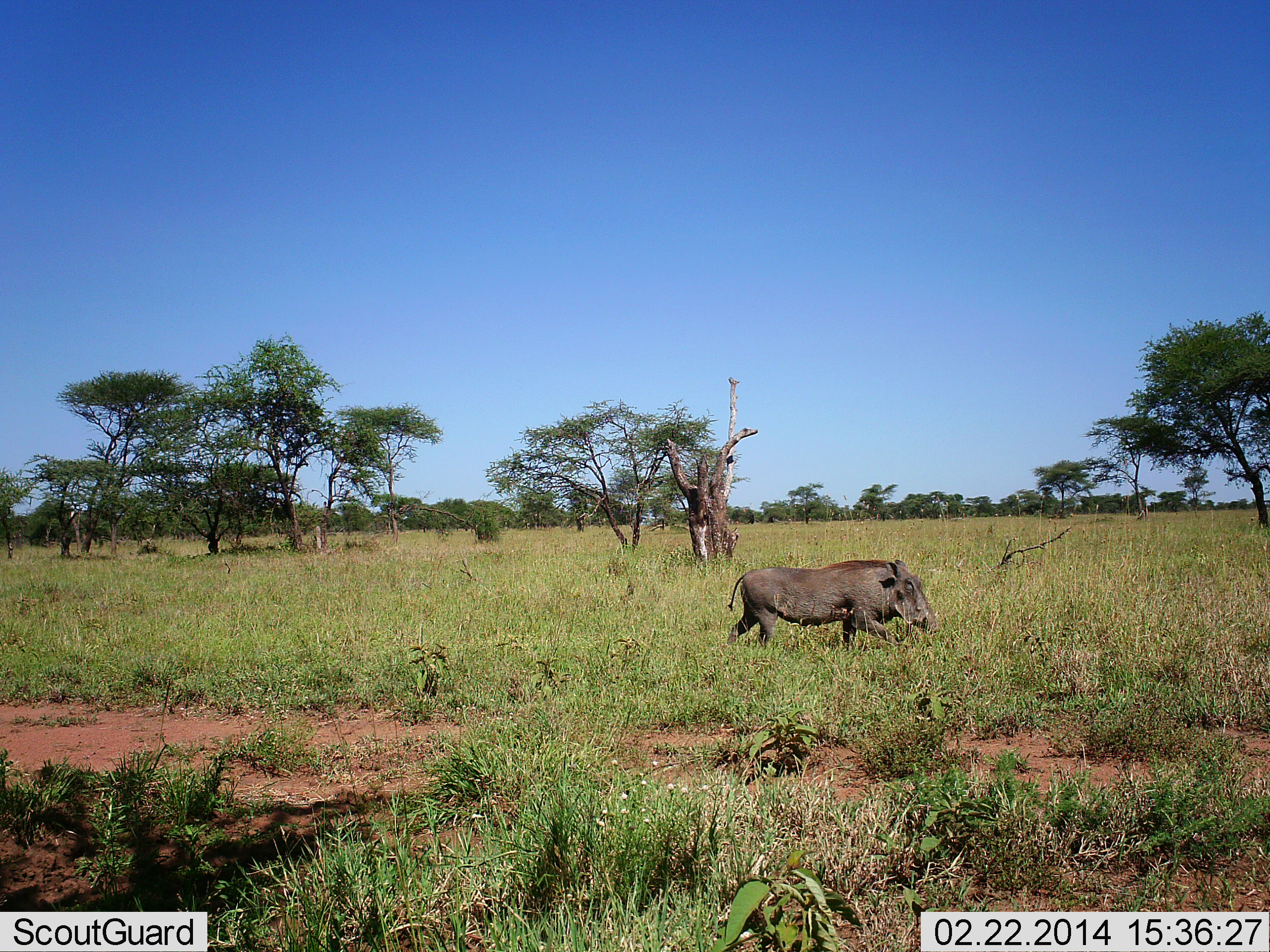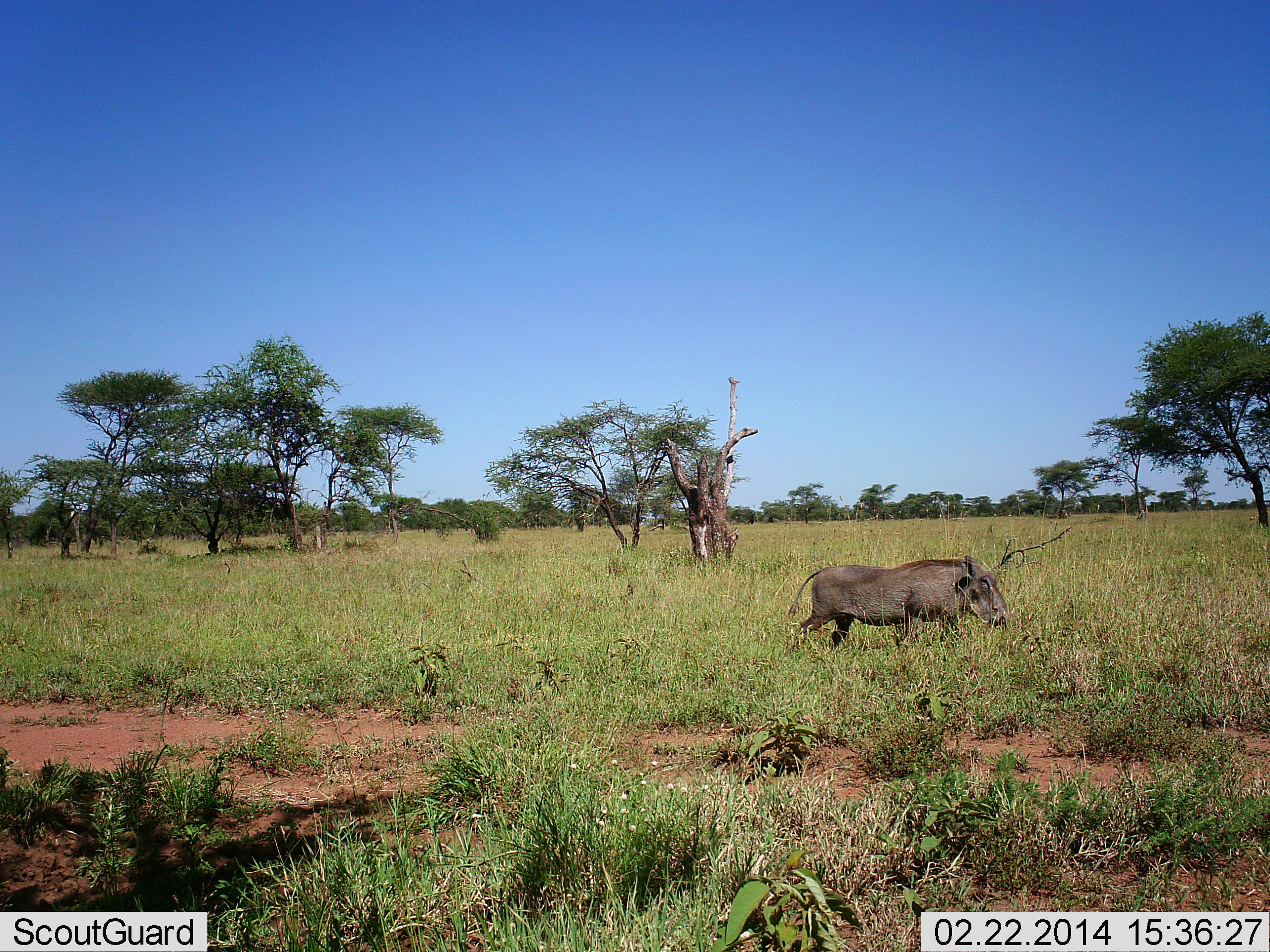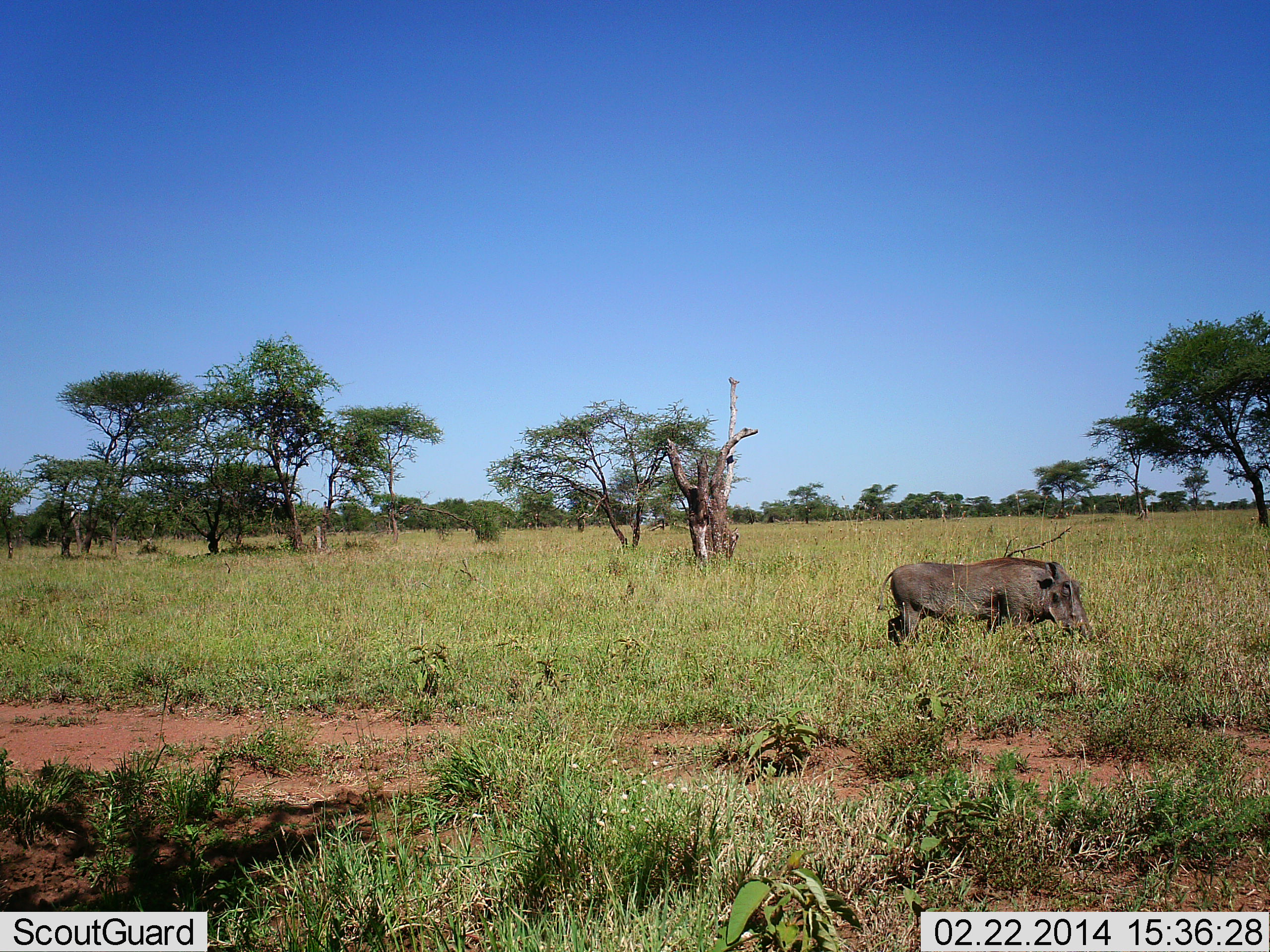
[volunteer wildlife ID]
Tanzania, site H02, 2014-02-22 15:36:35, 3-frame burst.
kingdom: Animalia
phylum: Chordata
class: Mammalia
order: Artiodactyla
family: Suidae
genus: Phacochoerus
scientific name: Phacochoerus africanus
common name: warthog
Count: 1.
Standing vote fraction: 20%.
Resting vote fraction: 0%.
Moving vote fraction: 100%.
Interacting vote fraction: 0%.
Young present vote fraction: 0%.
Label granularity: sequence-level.